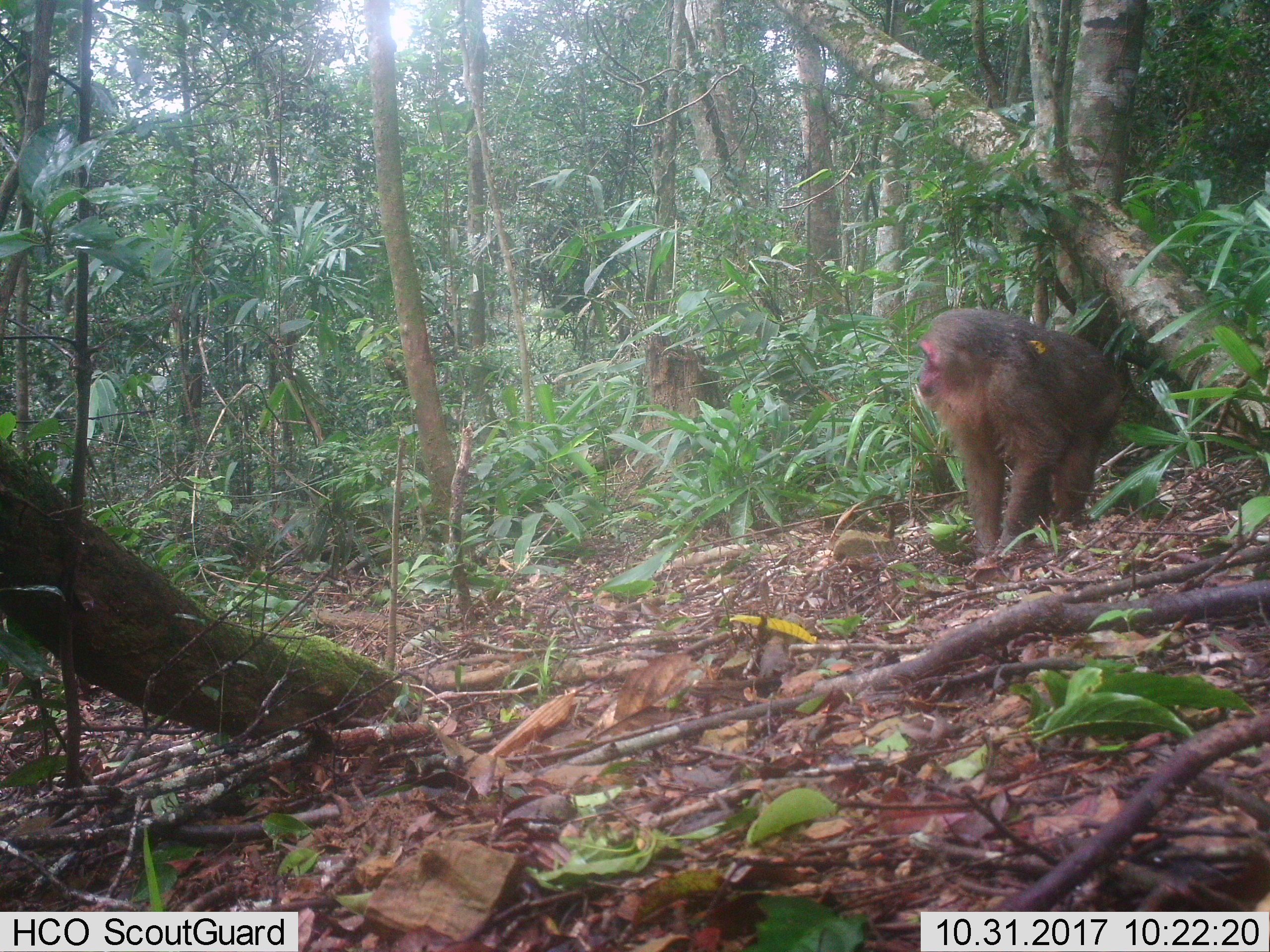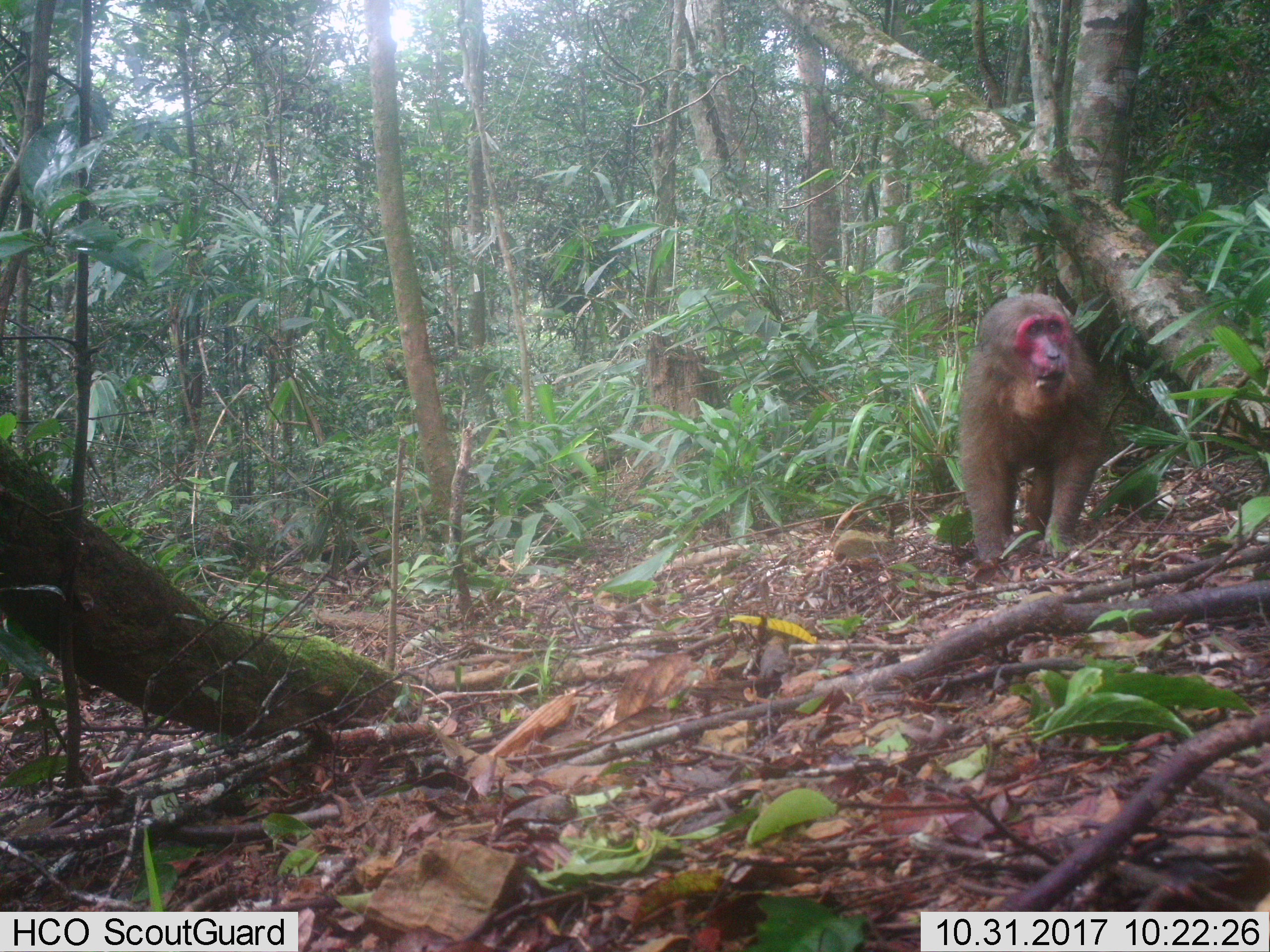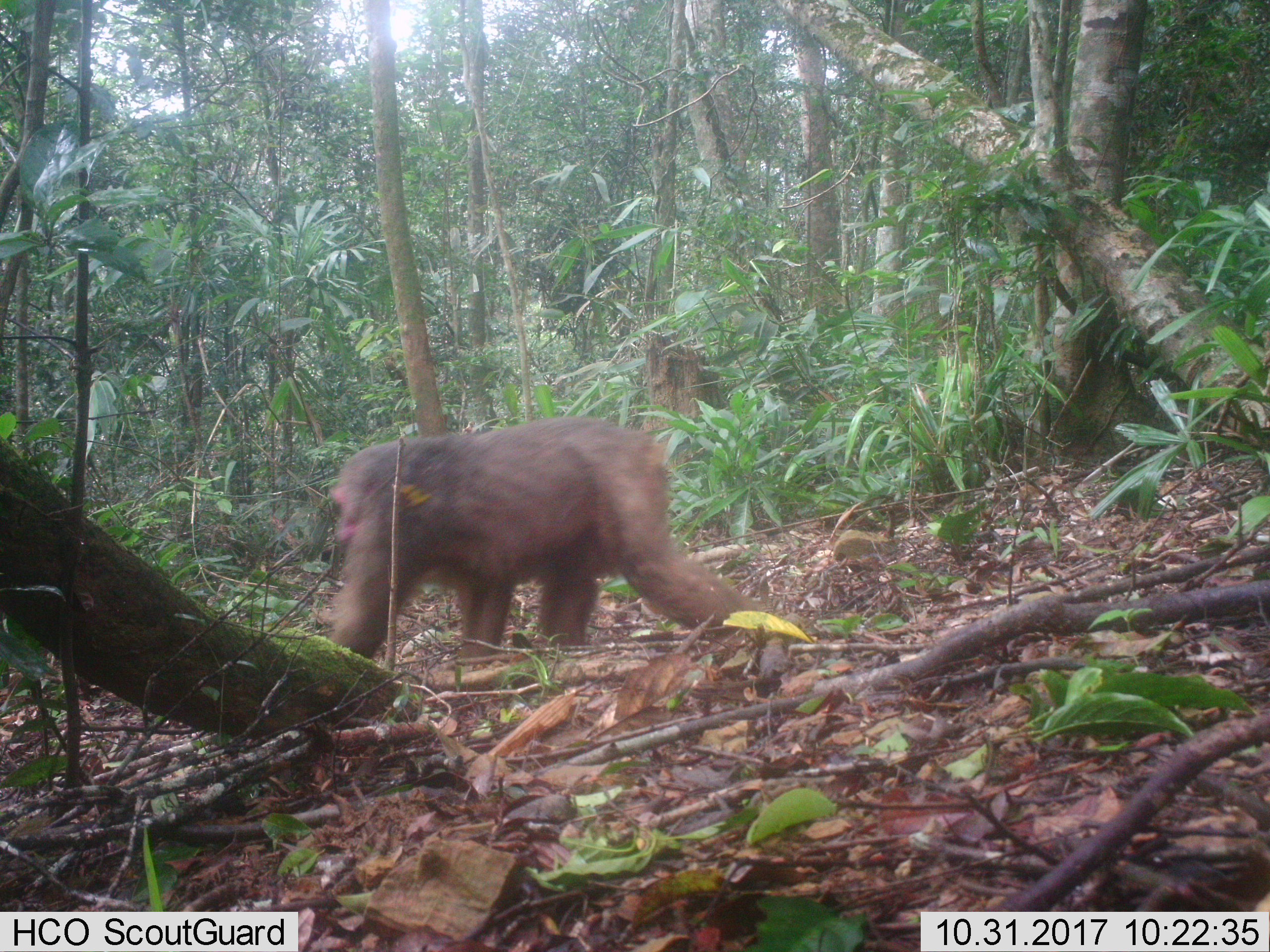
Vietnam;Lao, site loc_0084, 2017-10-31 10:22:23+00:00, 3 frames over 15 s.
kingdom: Animalia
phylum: Chordata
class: Mammalia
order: Primates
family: Cercopithecidae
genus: Macaca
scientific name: Macaca arctoides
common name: stump-tailed macaque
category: stump tailed macaque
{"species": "stump tailed macaque (stump-tailed macaque) (Macaca arctoides)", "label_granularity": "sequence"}